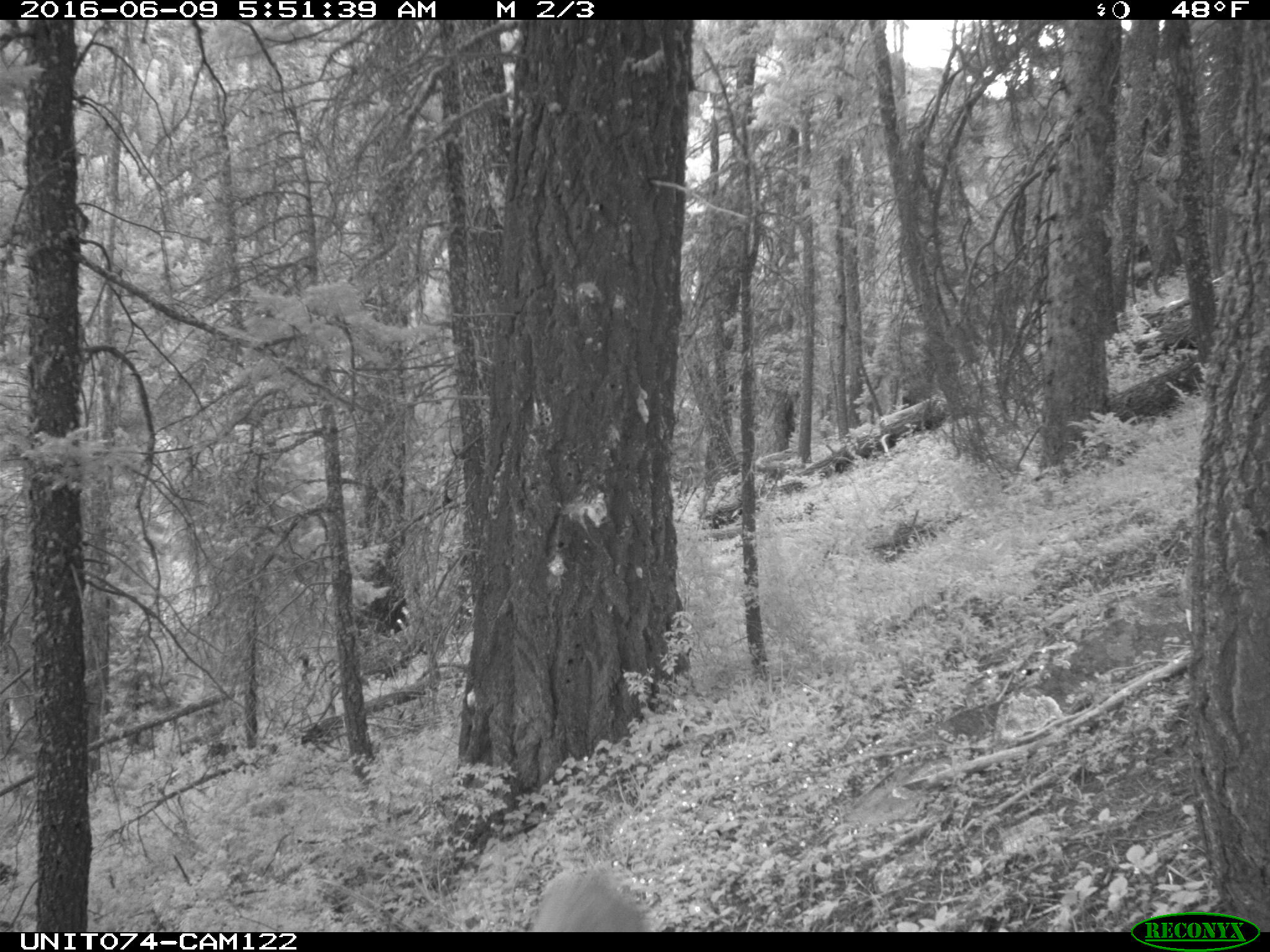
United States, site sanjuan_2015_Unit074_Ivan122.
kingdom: Animalia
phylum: Chordata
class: Mammalia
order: Artiodactyla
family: Cervidae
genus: Odocoileus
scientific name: Odocoileus hemionus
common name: mule deer